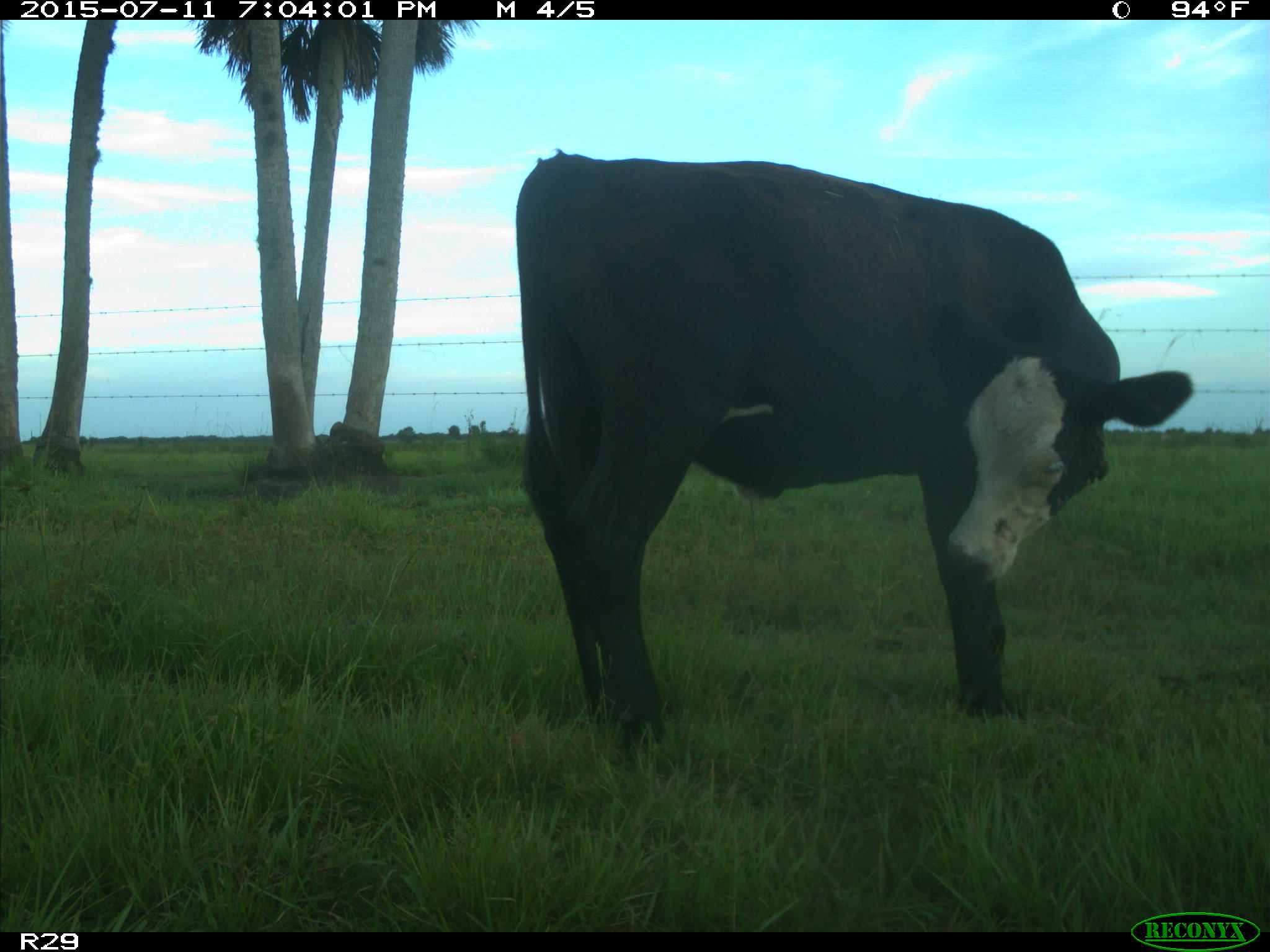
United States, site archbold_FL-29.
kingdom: Animalia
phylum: Chordata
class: Mammalia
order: Artiodactyla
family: Bovidae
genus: Bos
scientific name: Bos taurus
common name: domestic cow